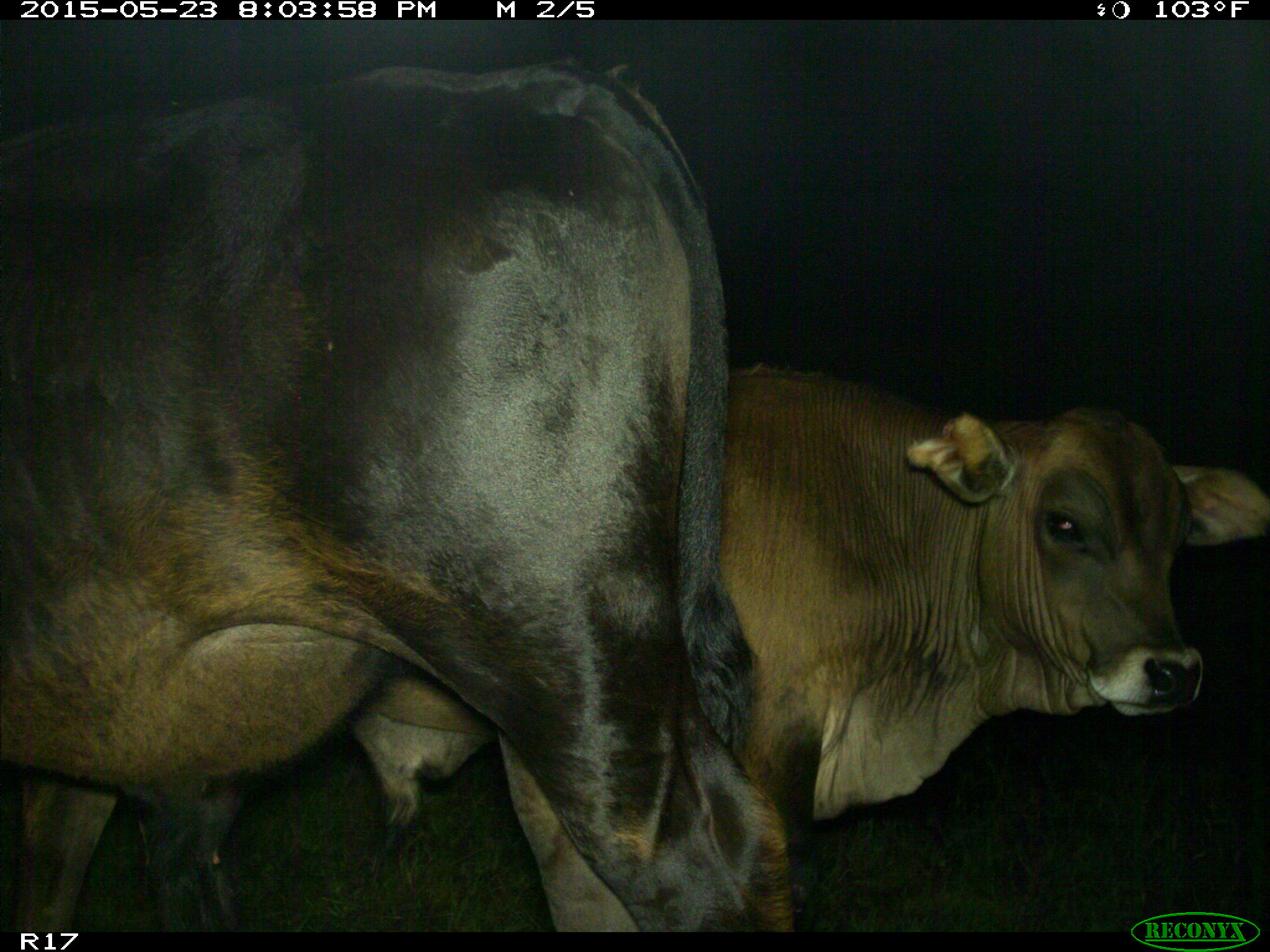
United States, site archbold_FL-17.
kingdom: Animalia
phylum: Chordata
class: Mammalia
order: Artiodactyla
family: Bovidae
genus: Bos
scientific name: Bos taurus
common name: domestic cow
Bos taurus (domestic cow).